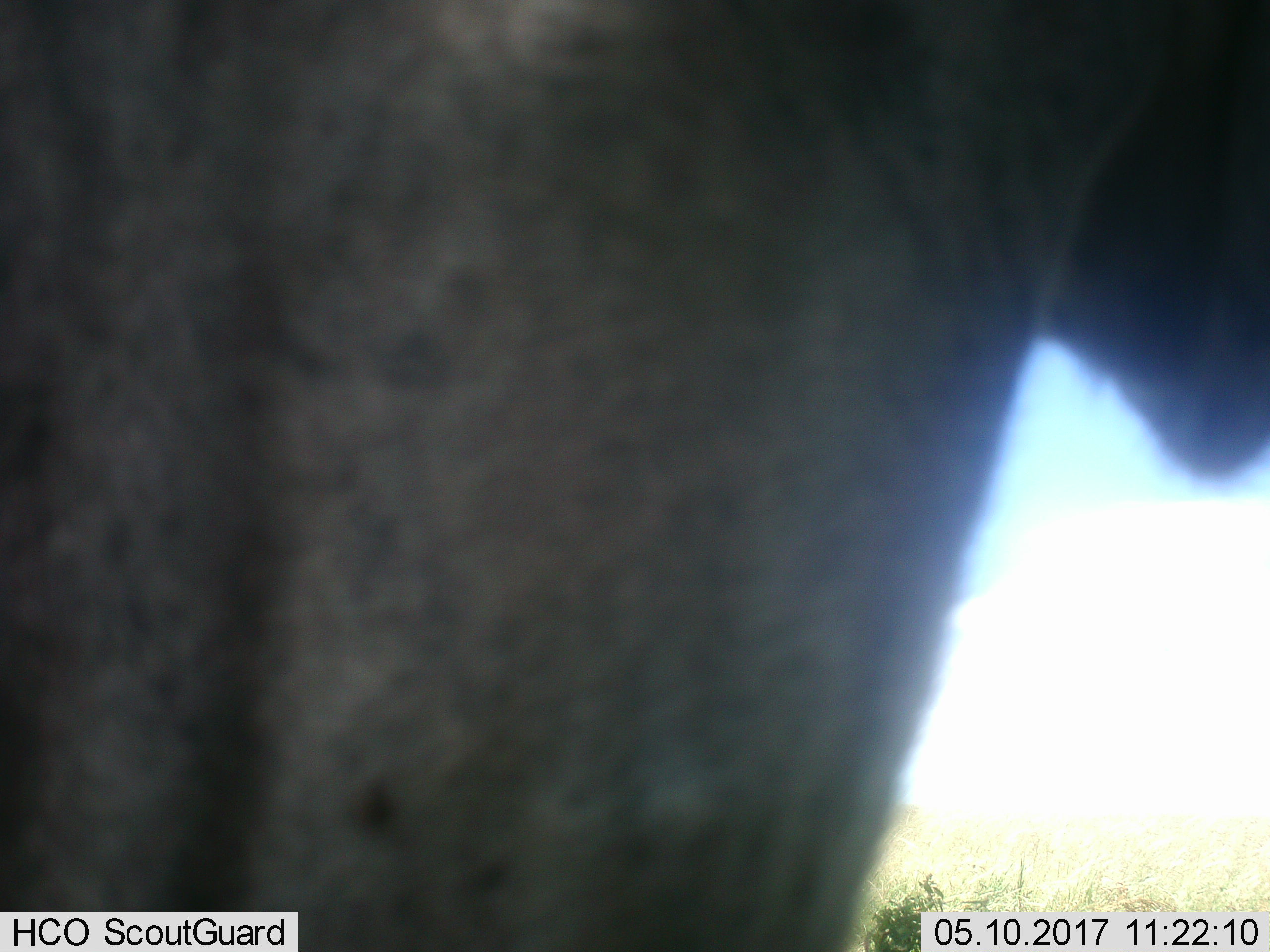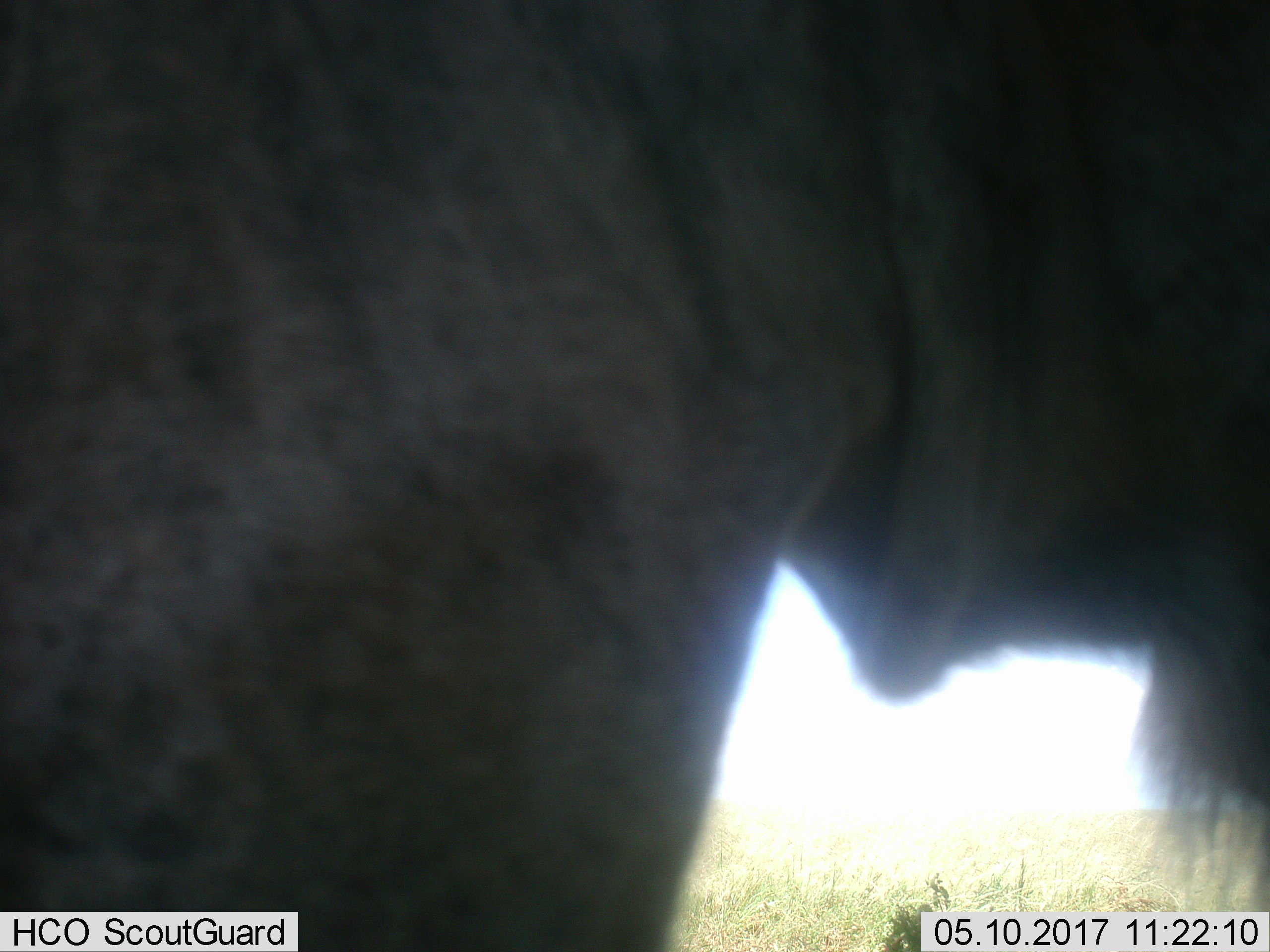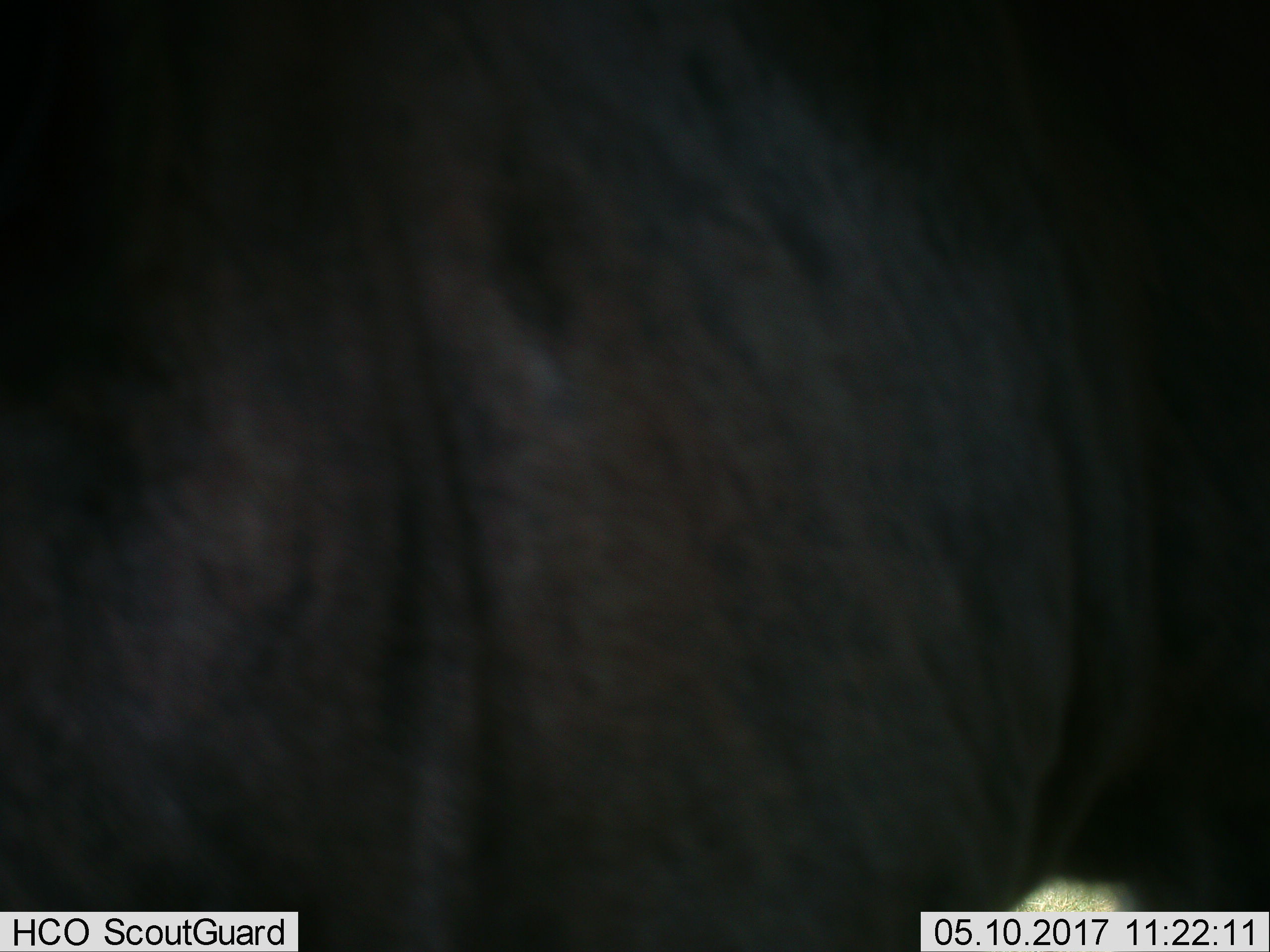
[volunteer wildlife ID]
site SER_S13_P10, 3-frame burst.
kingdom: Animalia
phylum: Chordata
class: Mammalia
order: Artiodactyla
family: Bovidae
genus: Connochaetes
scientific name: Connochaetes taurinus taurinus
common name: blue wildebeest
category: wildebeestblue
Wildebeestblue (blue wildebeest) (Connochaetes taurinus taurinus), count 1. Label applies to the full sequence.